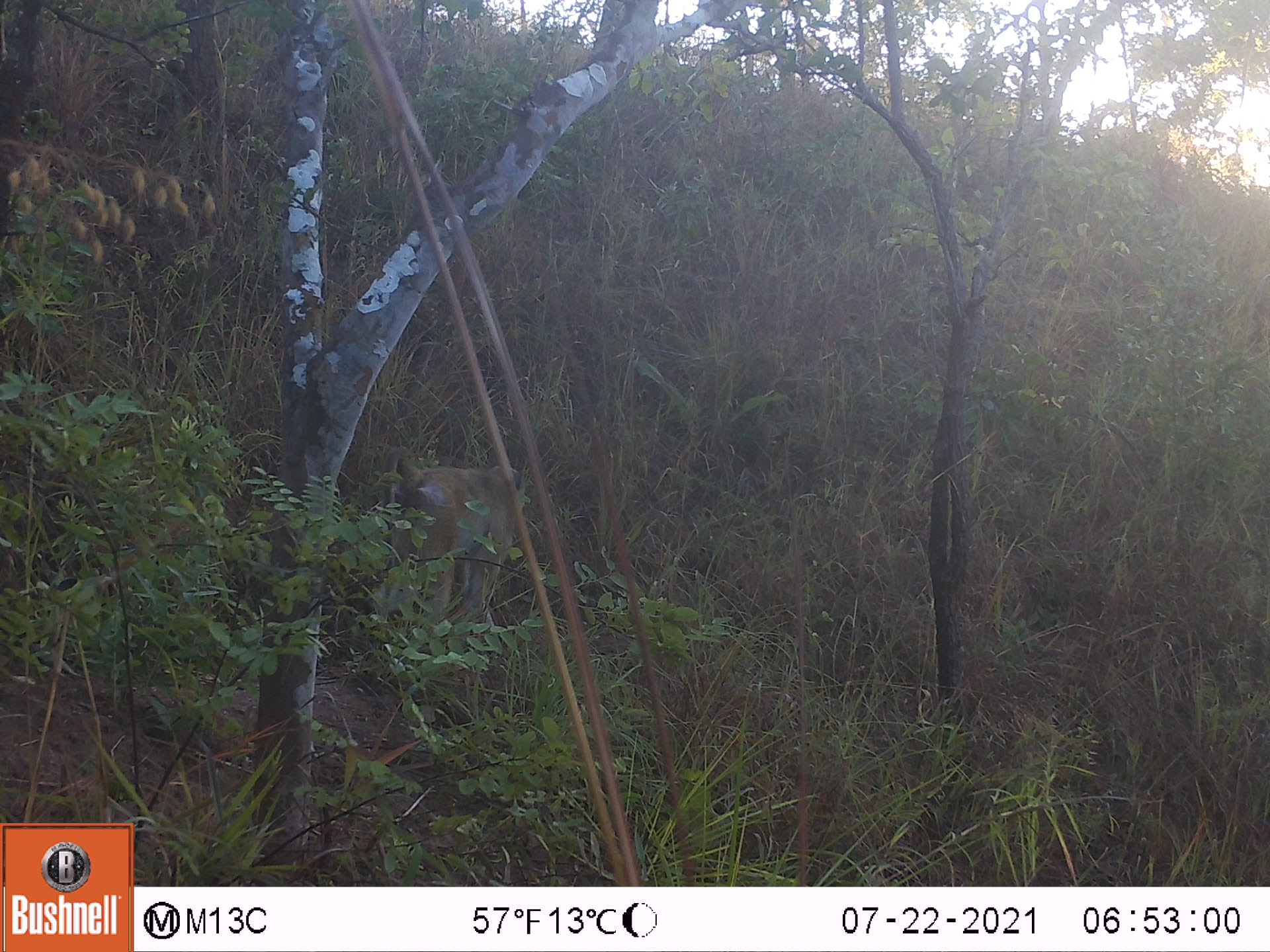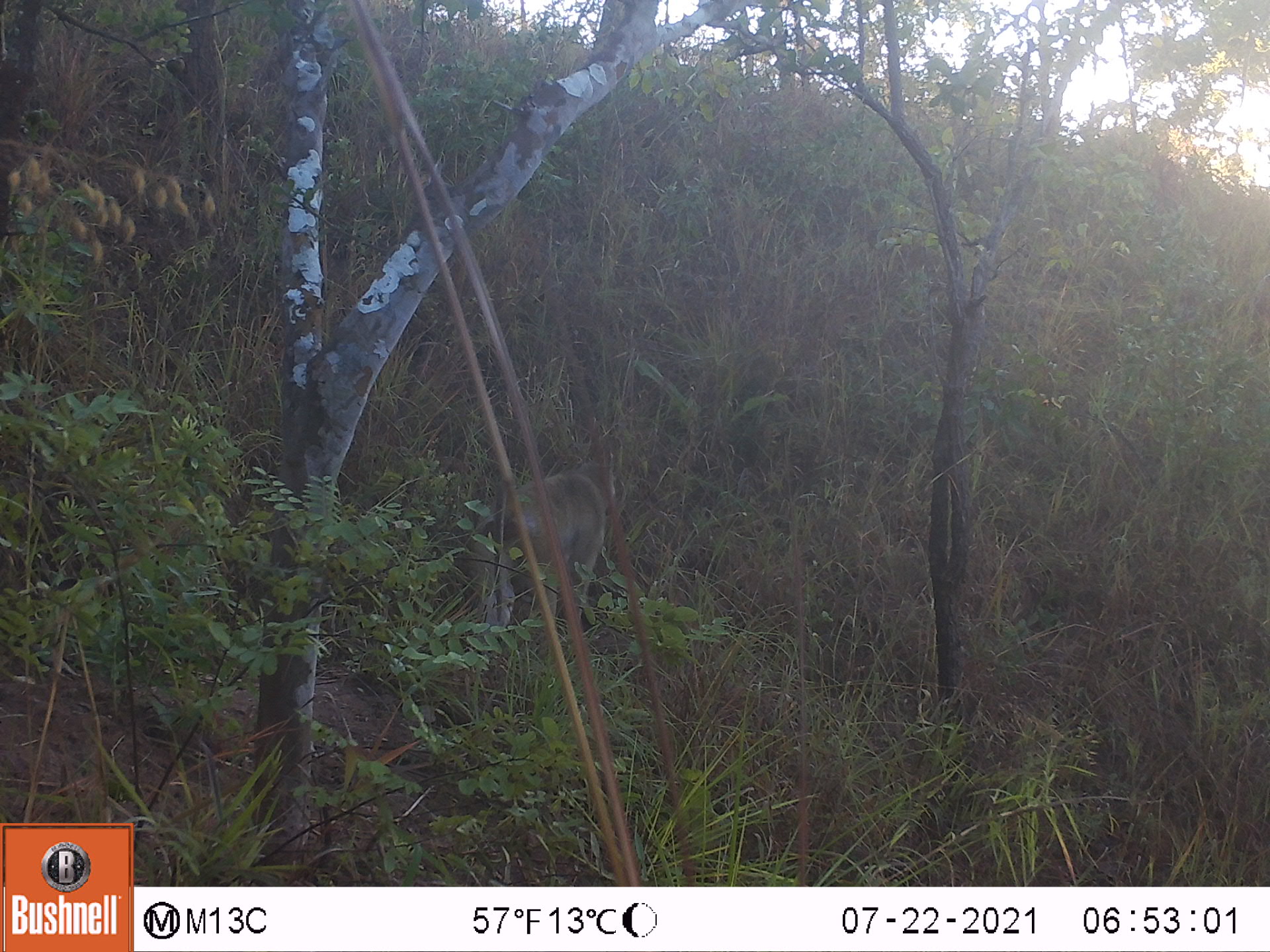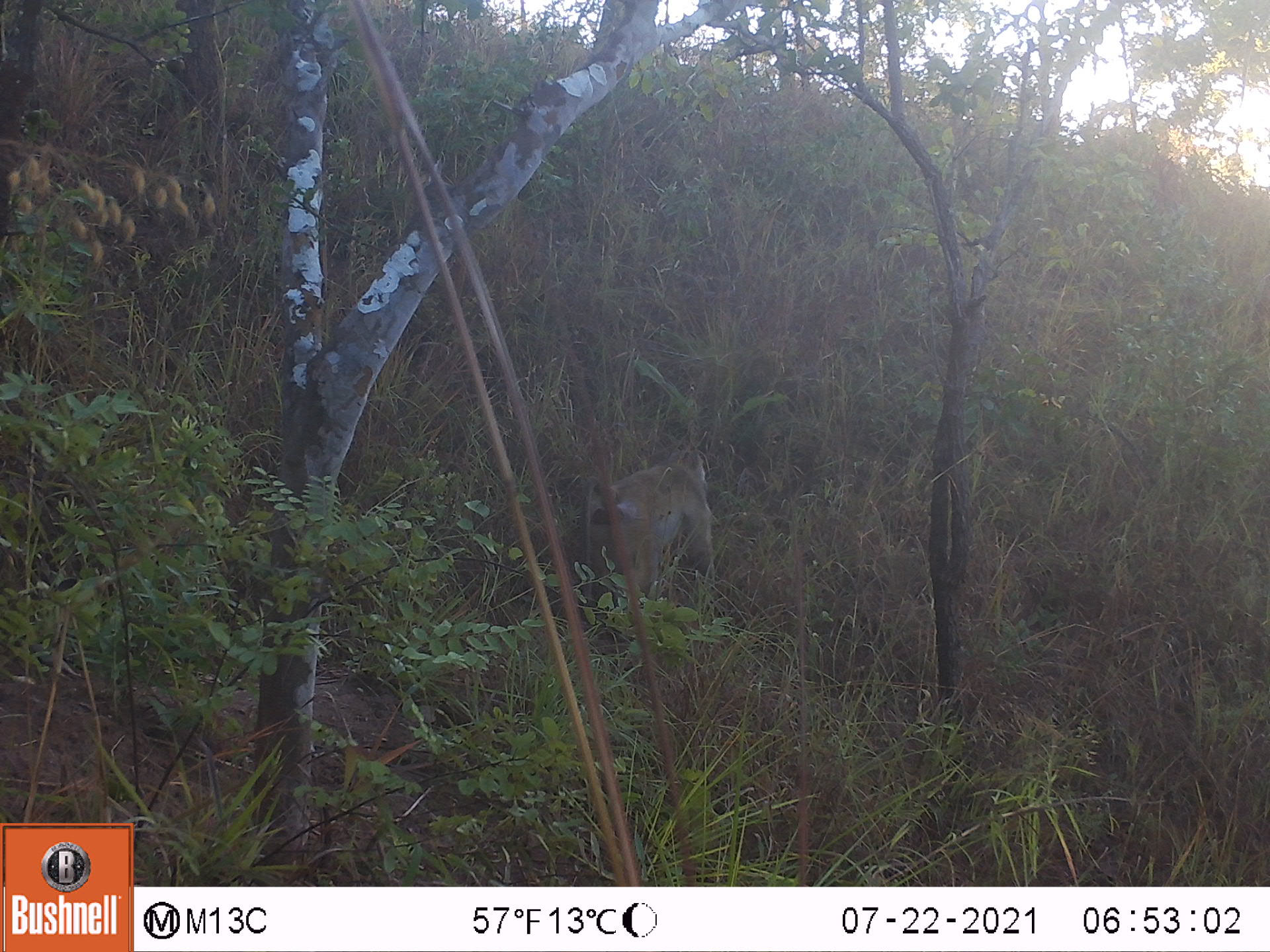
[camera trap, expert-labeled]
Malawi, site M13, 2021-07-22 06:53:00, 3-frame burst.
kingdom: Animalia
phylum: Chordata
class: Mammalia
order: Primates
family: Cercopithecidae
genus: Papio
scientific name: Papio cynocephalus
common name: yellow baboon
Yellow baboon (Papio cynocephalus), count 1.